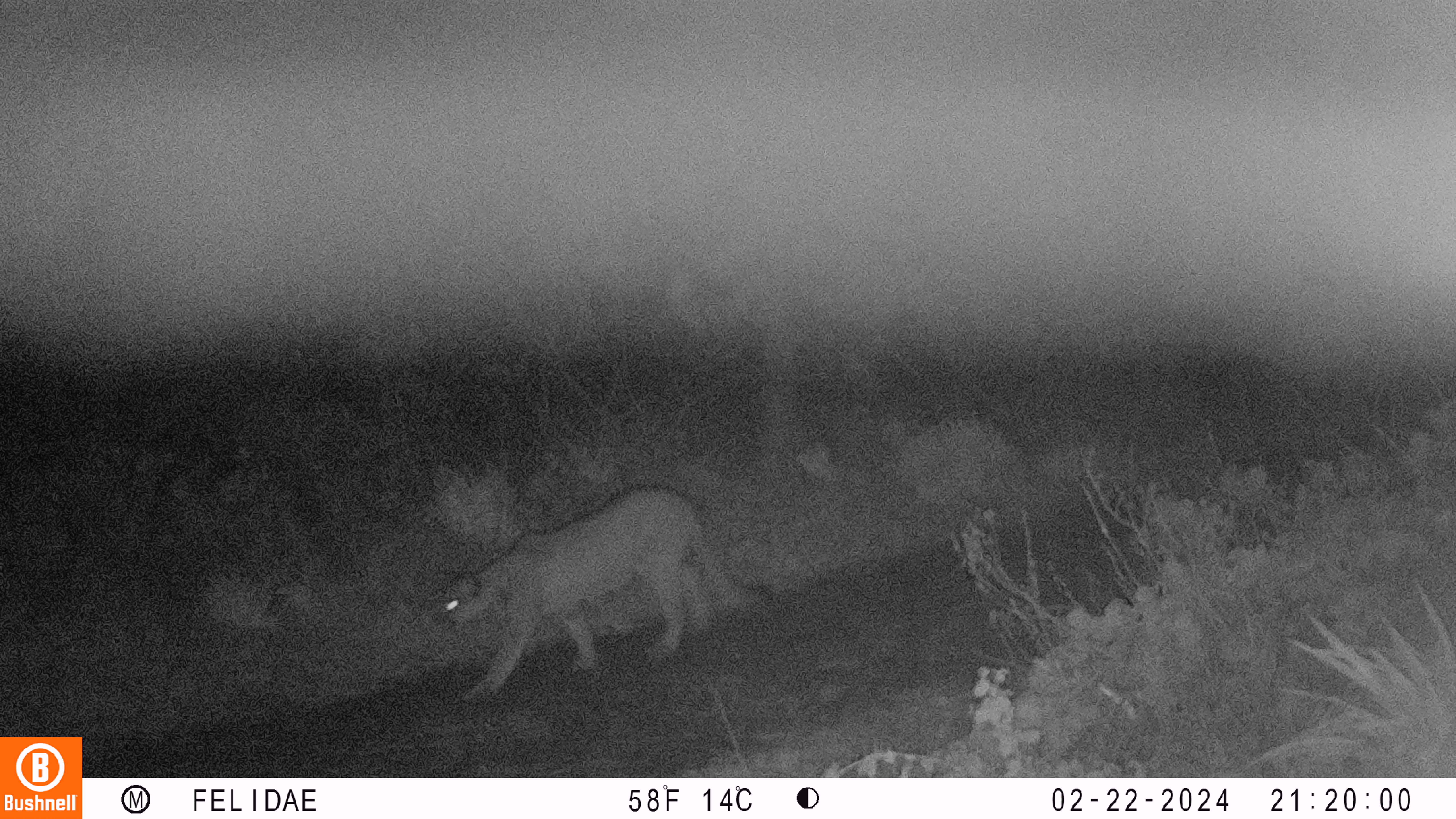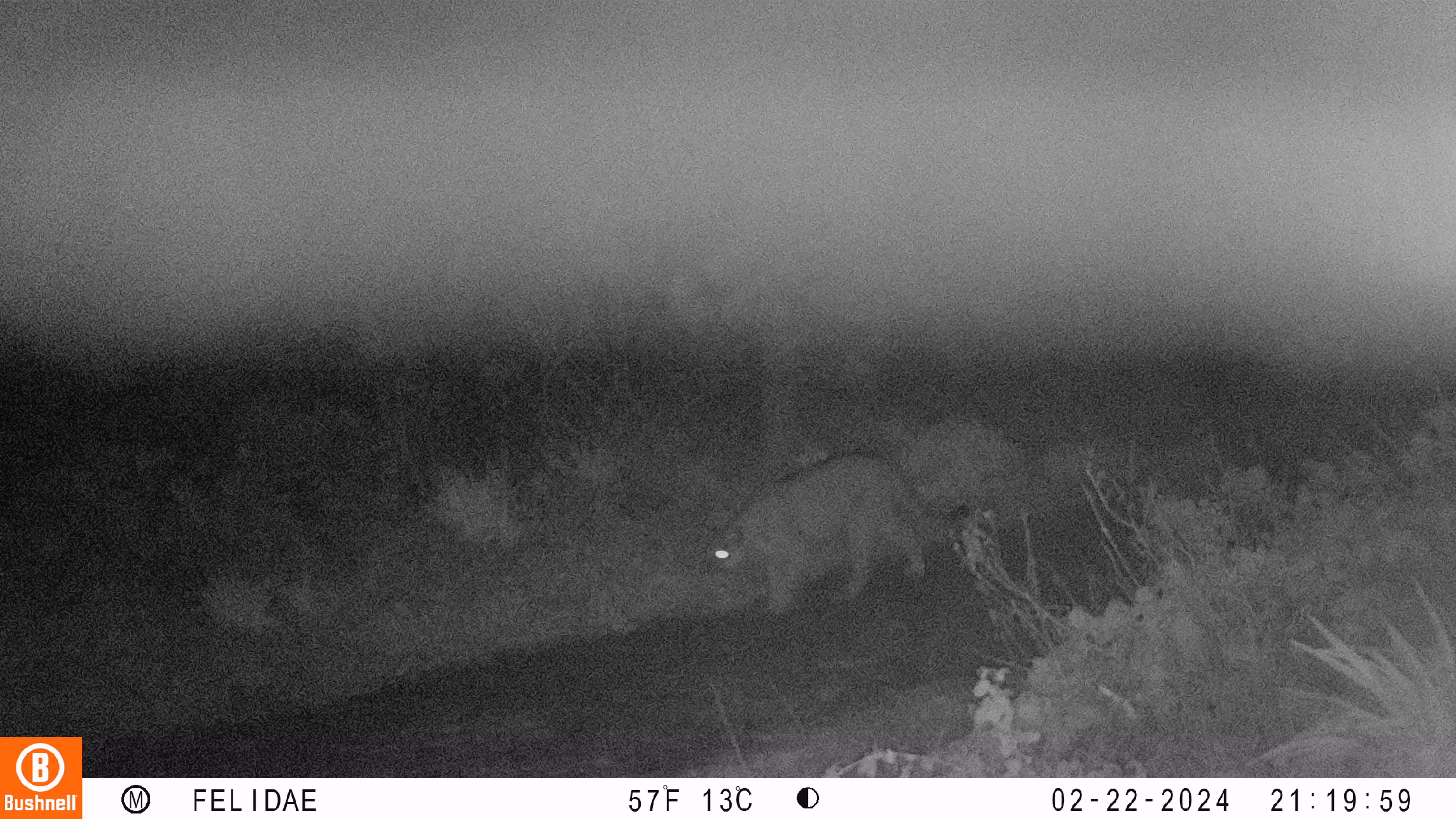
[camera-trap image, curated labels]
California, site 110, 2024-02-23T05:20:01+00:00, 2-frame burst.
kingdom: Animalia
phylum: Chordata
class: Mammalia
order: Carnivora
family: Felidae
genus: Puma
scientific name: Puma concolor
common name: puma